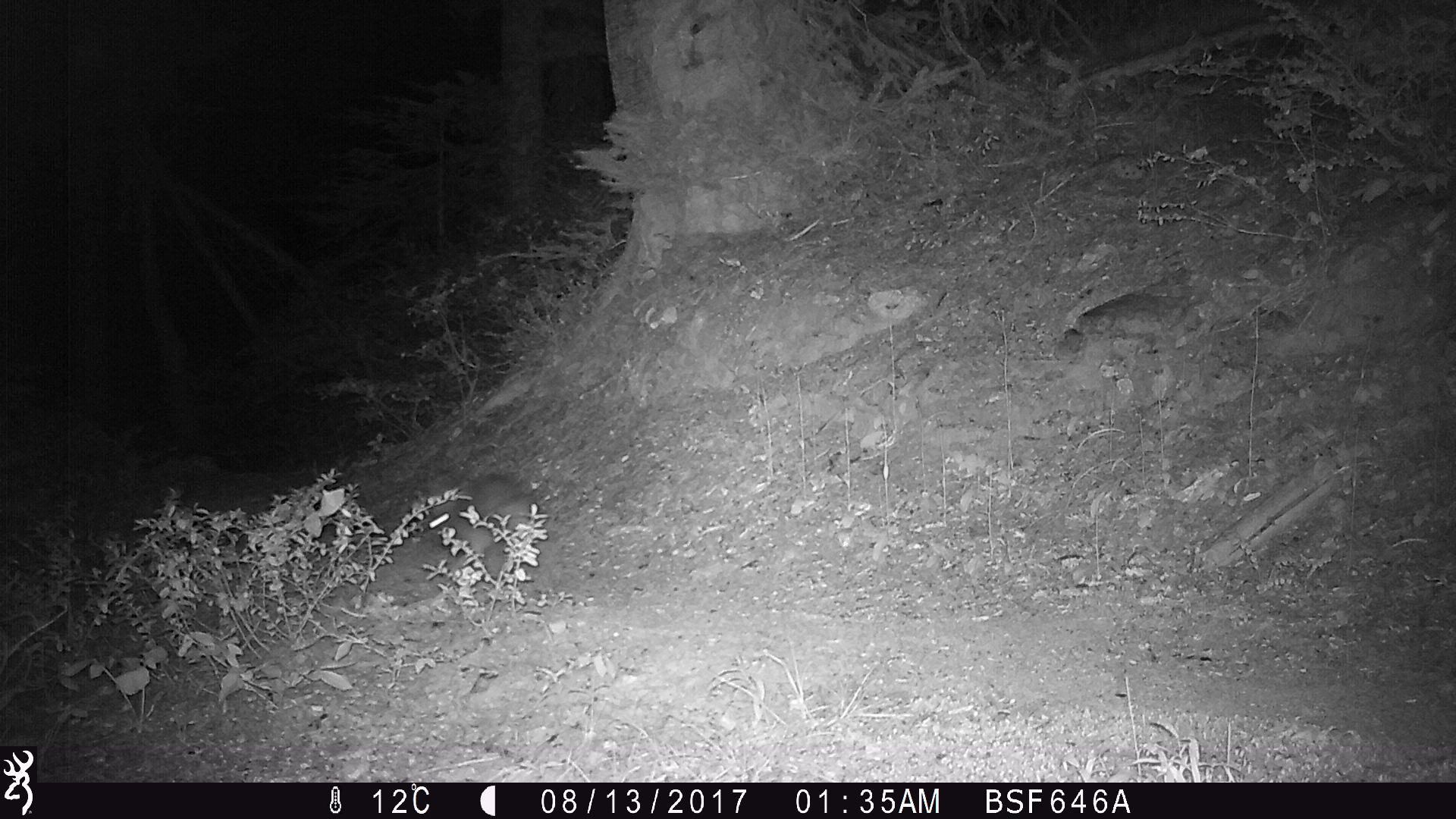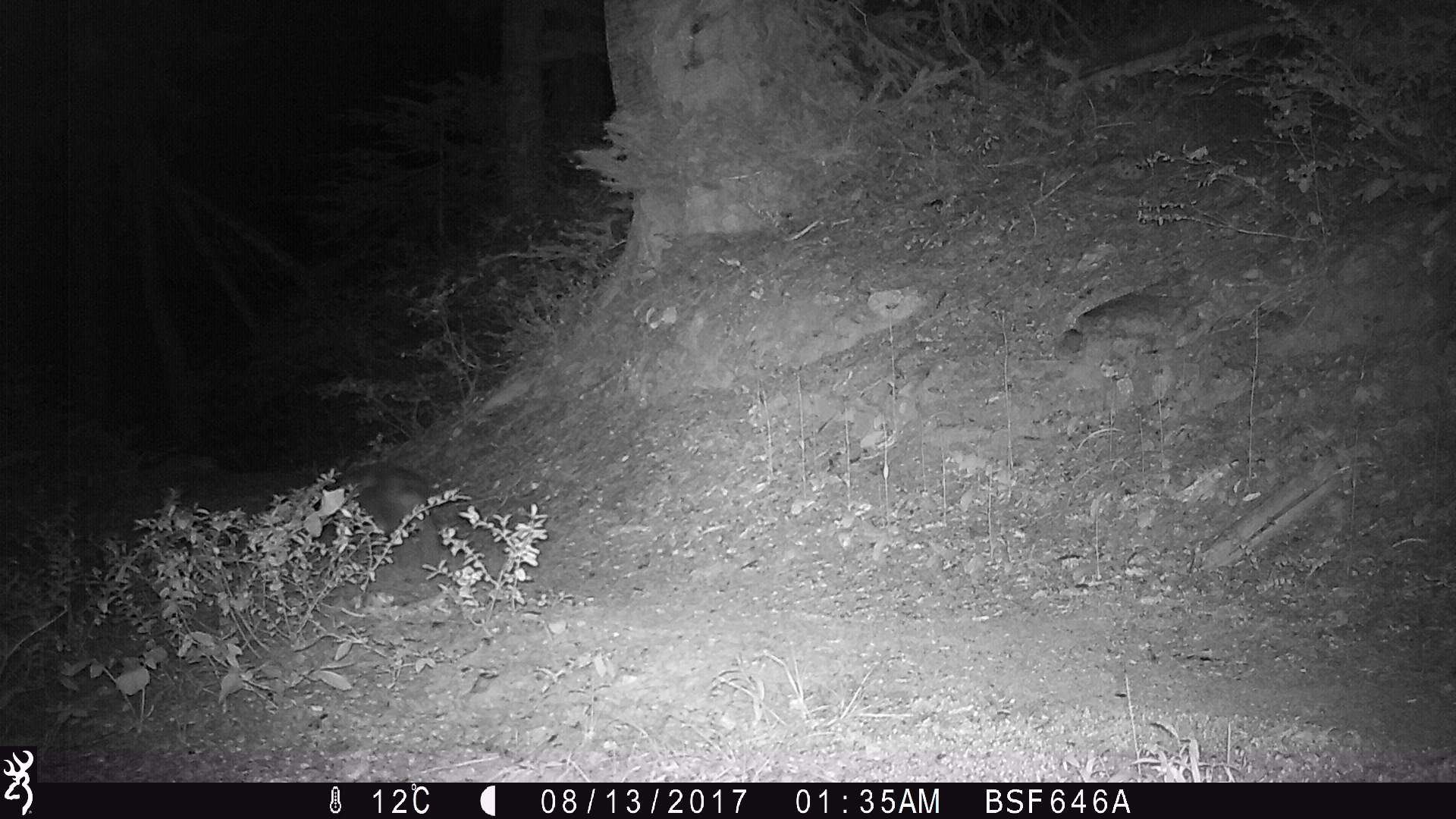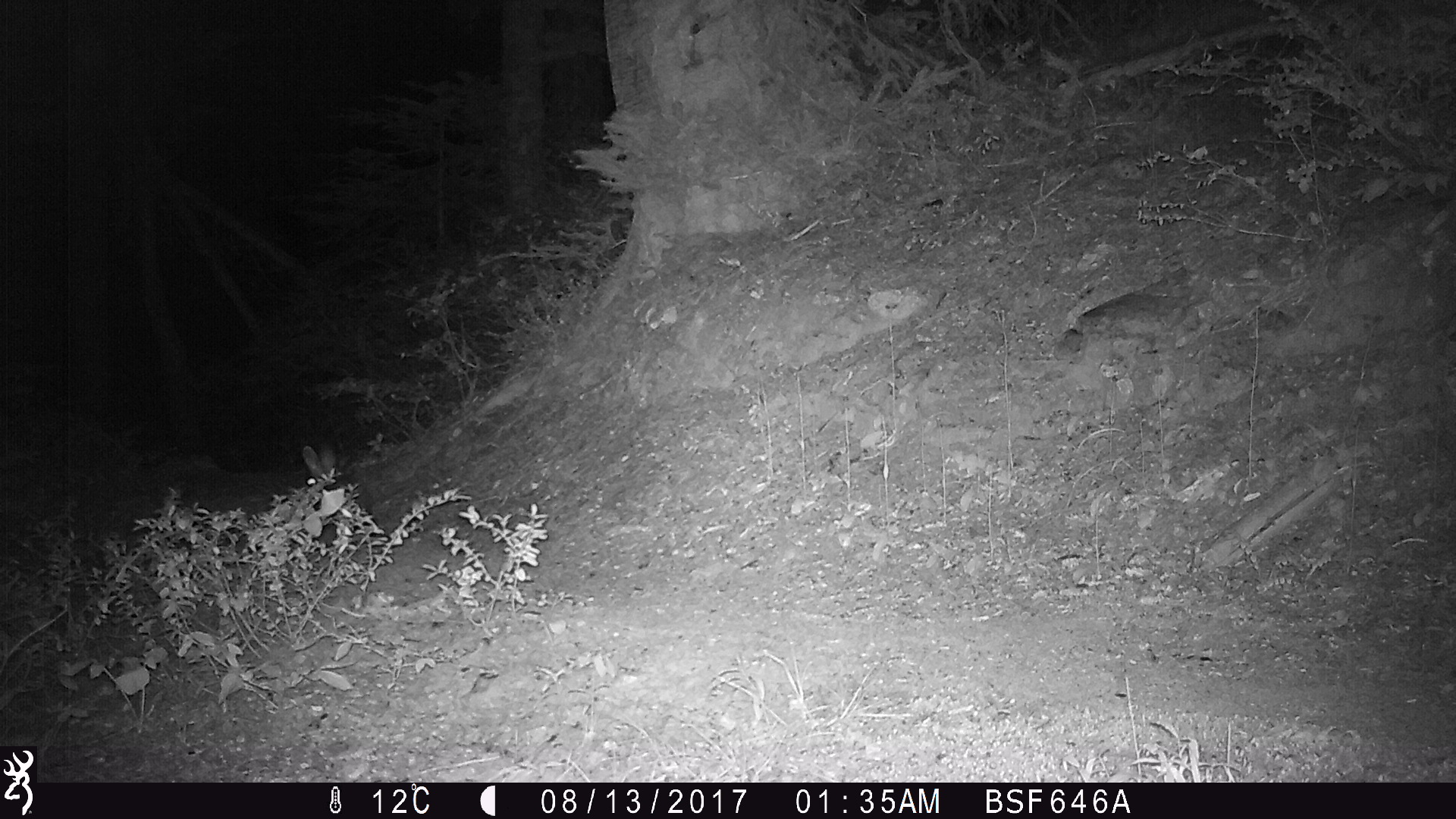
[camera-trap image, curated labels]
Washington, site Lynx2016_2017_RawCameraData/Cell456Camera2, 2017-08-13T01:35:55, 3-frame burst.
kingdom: Animalia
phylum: Chordata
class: Mammalia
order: Lagomorpha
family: Leporidae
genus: Lepus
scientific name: Lepus americanus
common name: snowshoe hare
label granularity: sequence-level